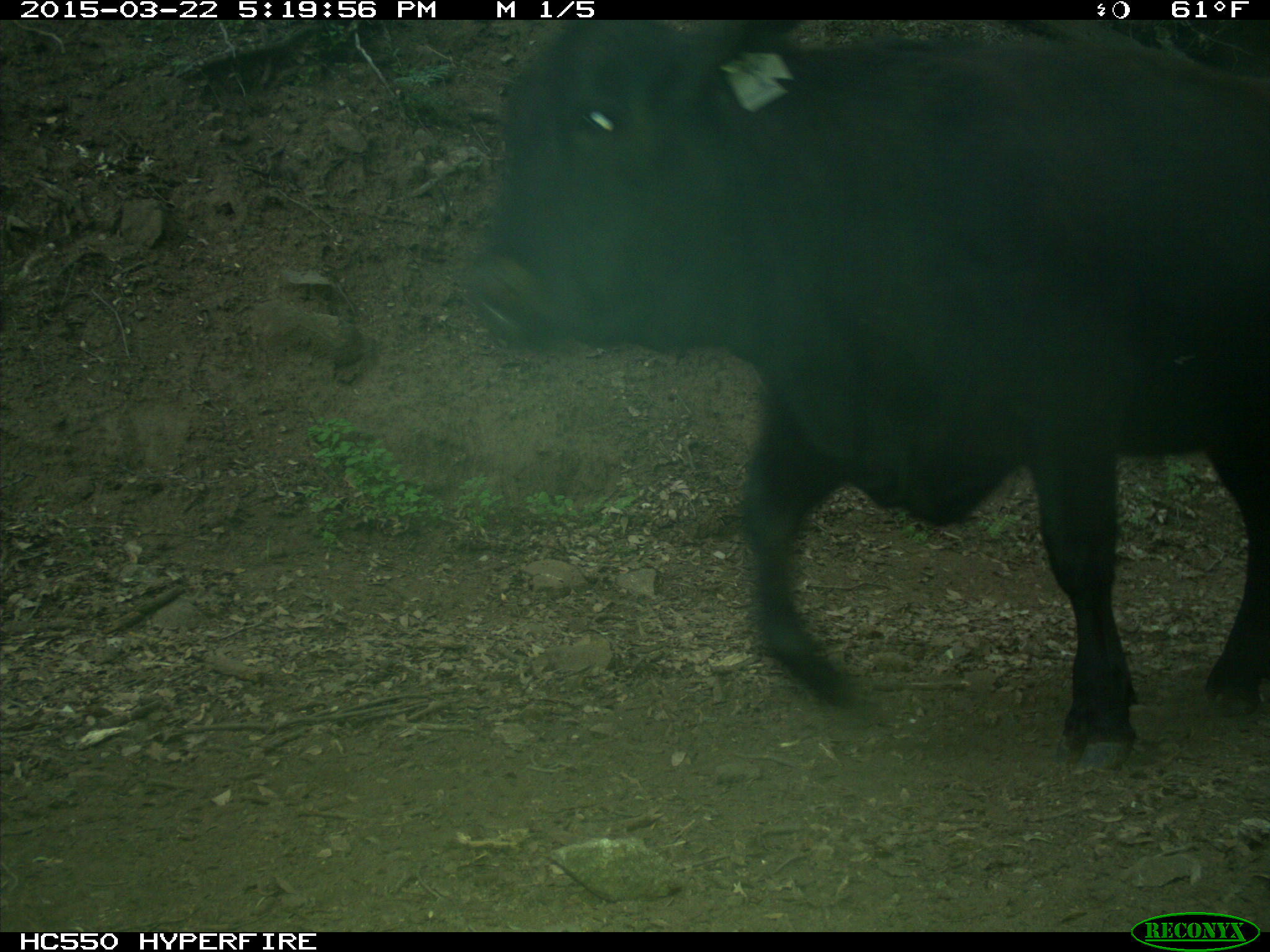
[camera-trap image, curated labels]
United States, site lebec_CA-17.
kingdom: Animalia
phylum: Chordata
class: Mammalia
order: Artiodactyla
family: Bovidae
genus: Bos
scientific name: Bos taurus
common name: domestic cow